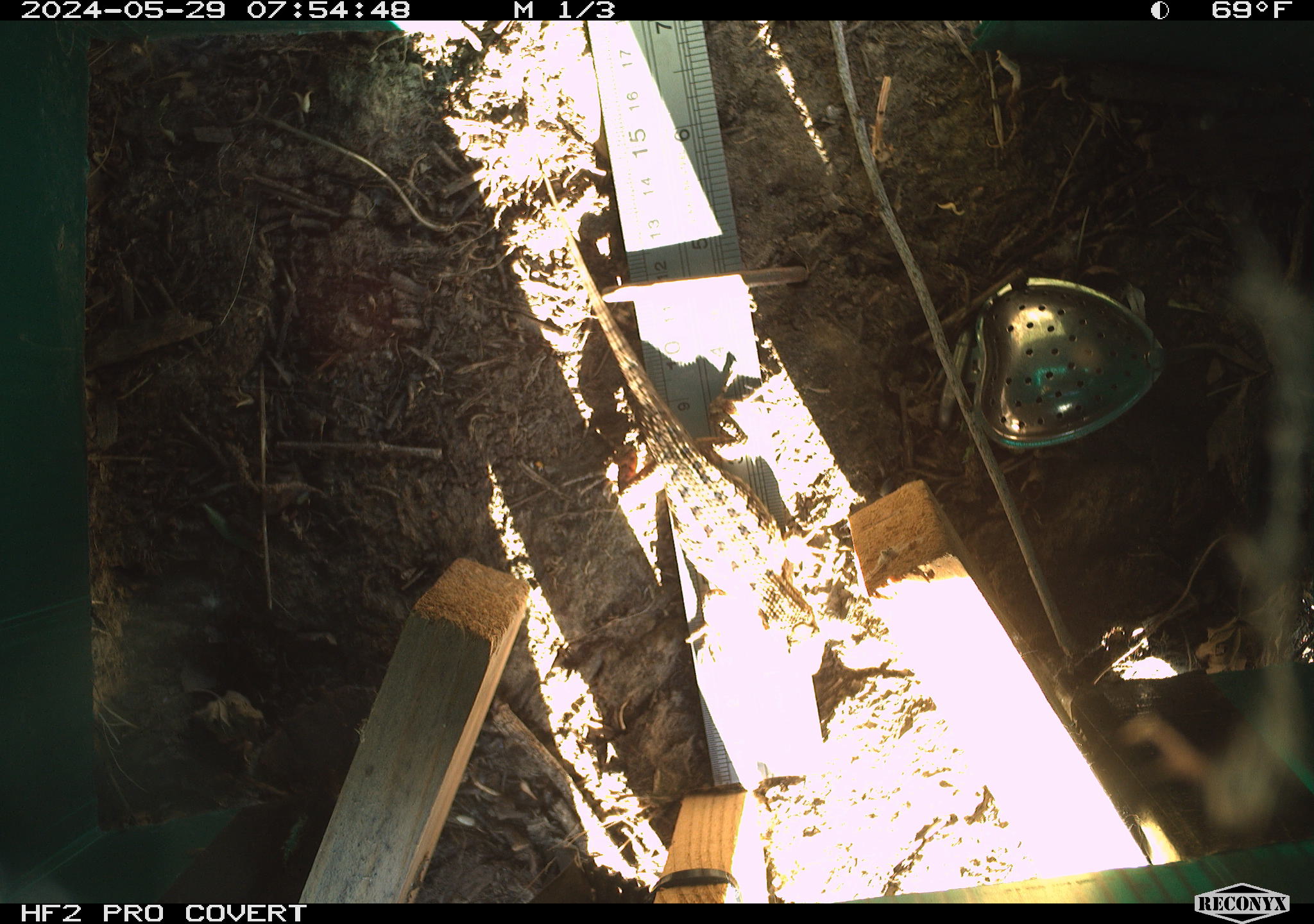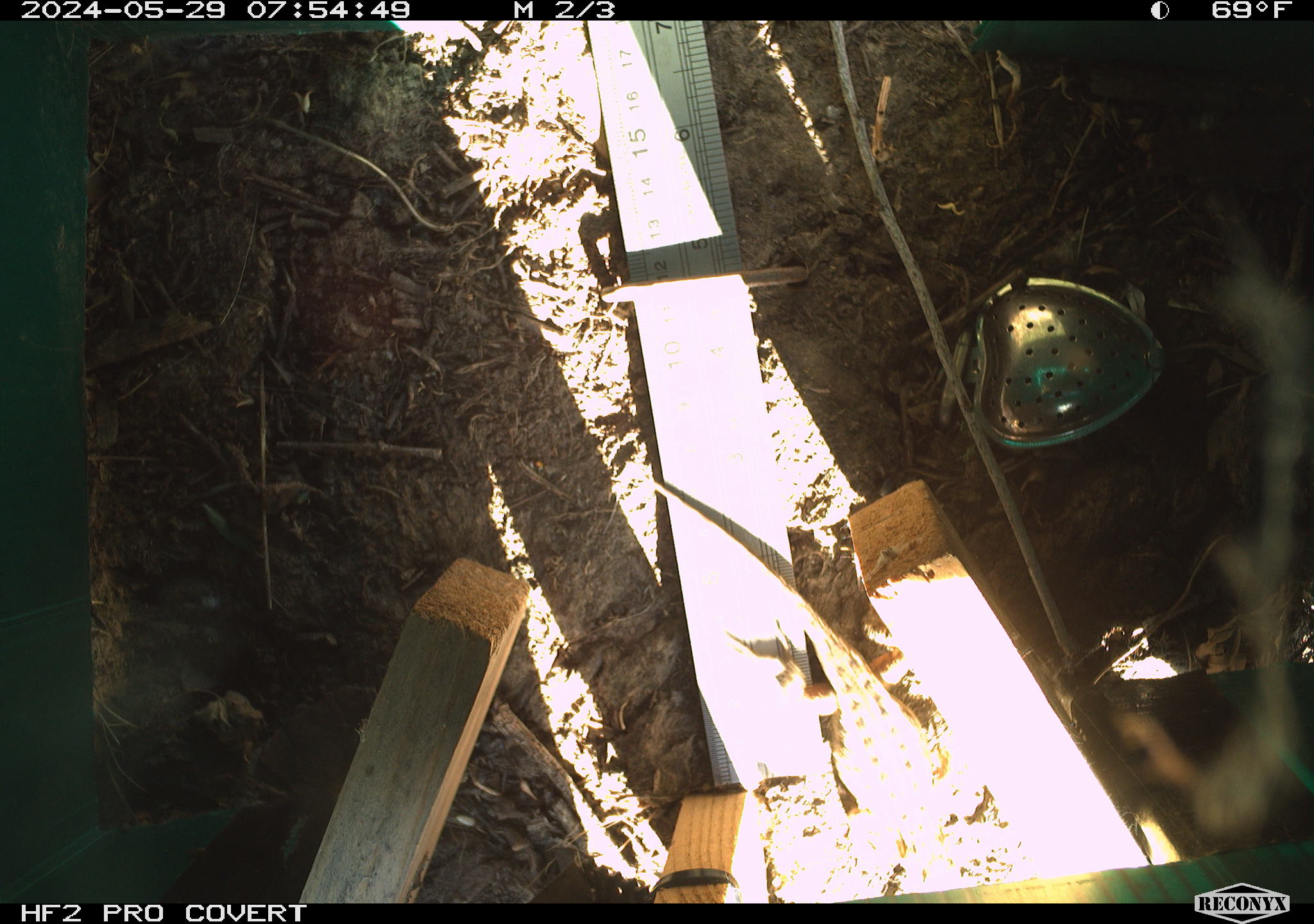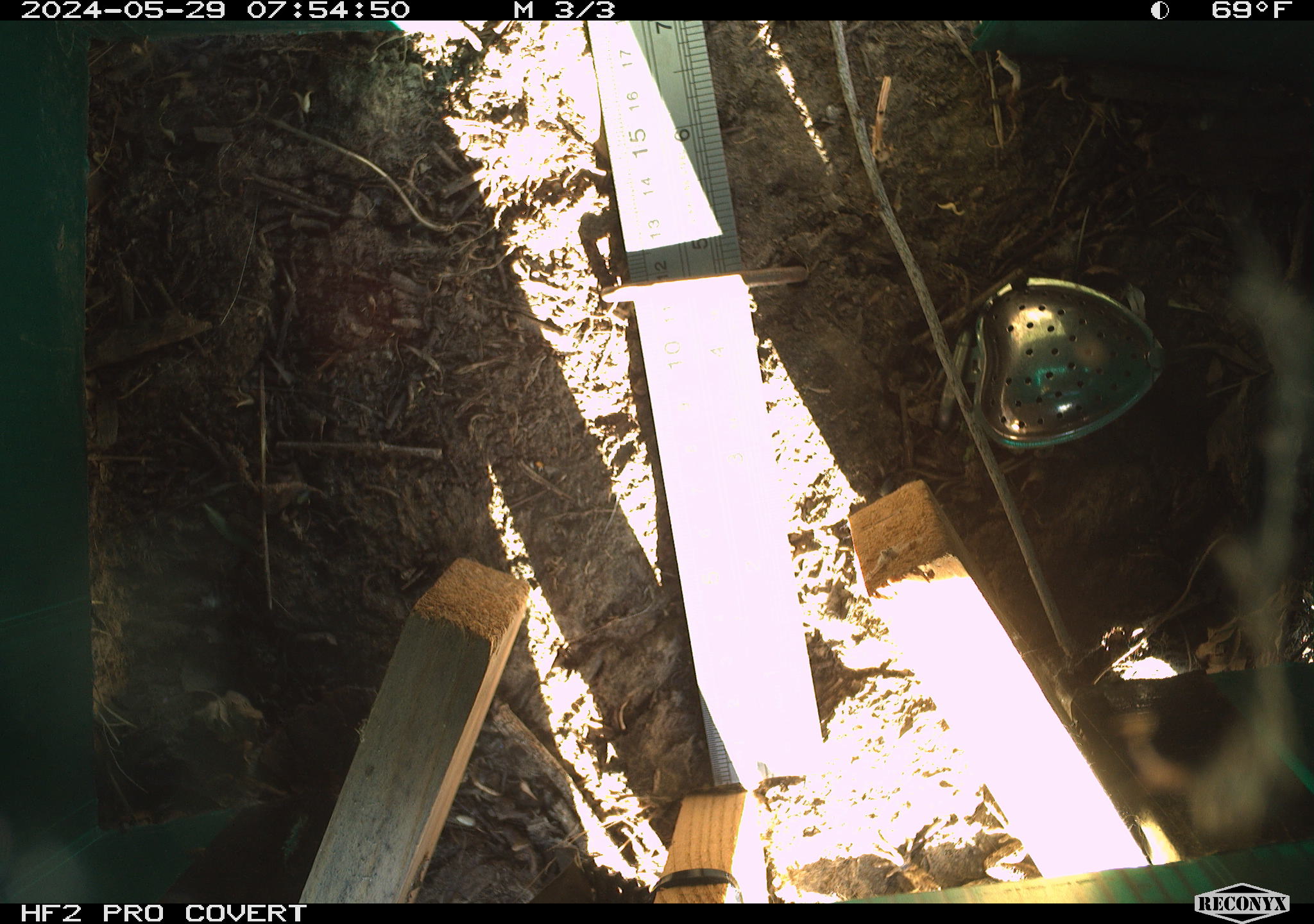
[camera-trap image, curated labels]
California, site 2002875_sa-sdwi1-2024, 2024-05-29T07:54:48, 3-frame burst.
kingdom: Animalia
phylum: Chordata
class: Reptilia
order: Squamata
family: Phrynosomatidae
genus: Sceloporus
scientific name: Sceloporus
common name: spiny lizards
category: sceloporus species